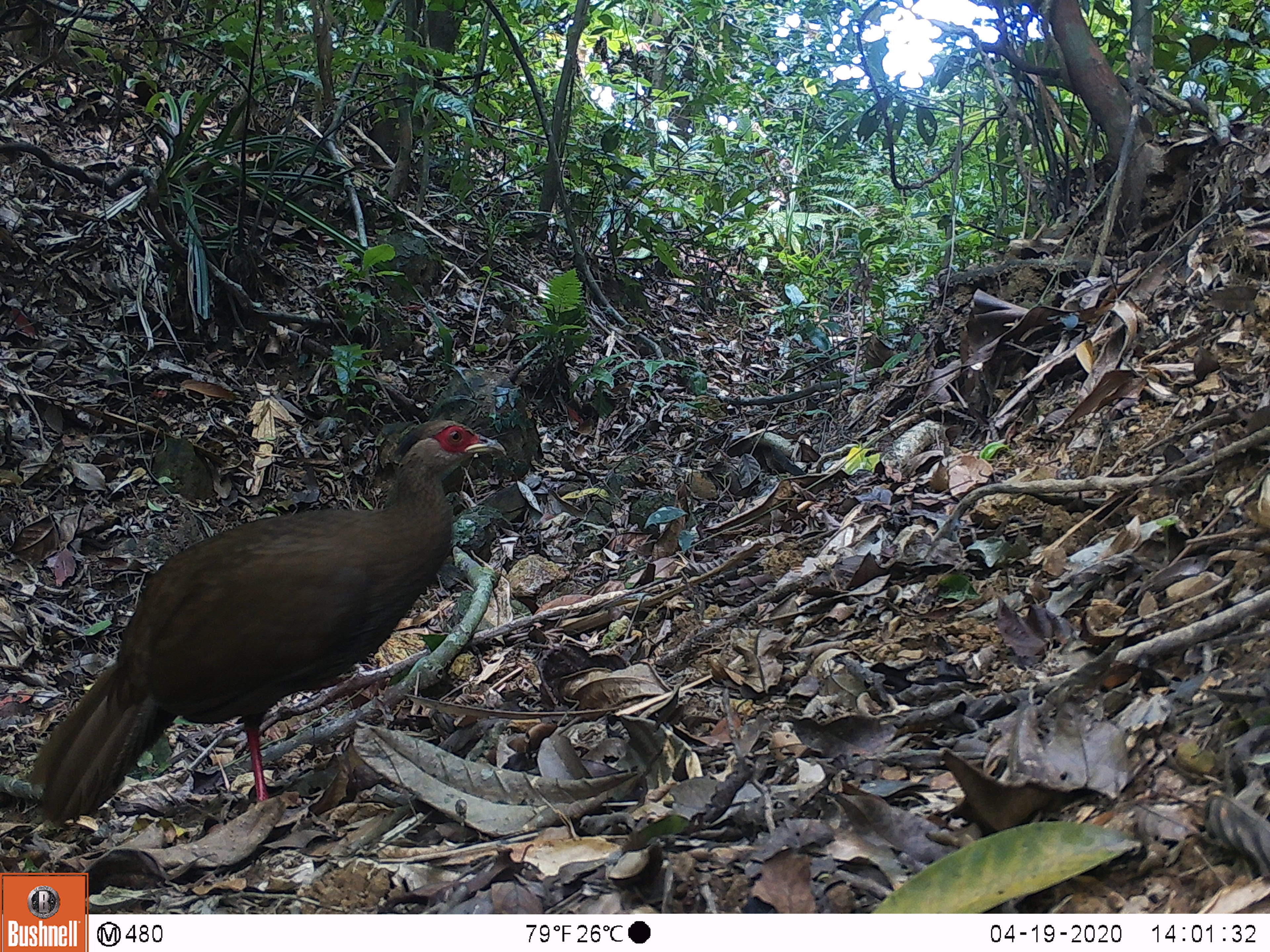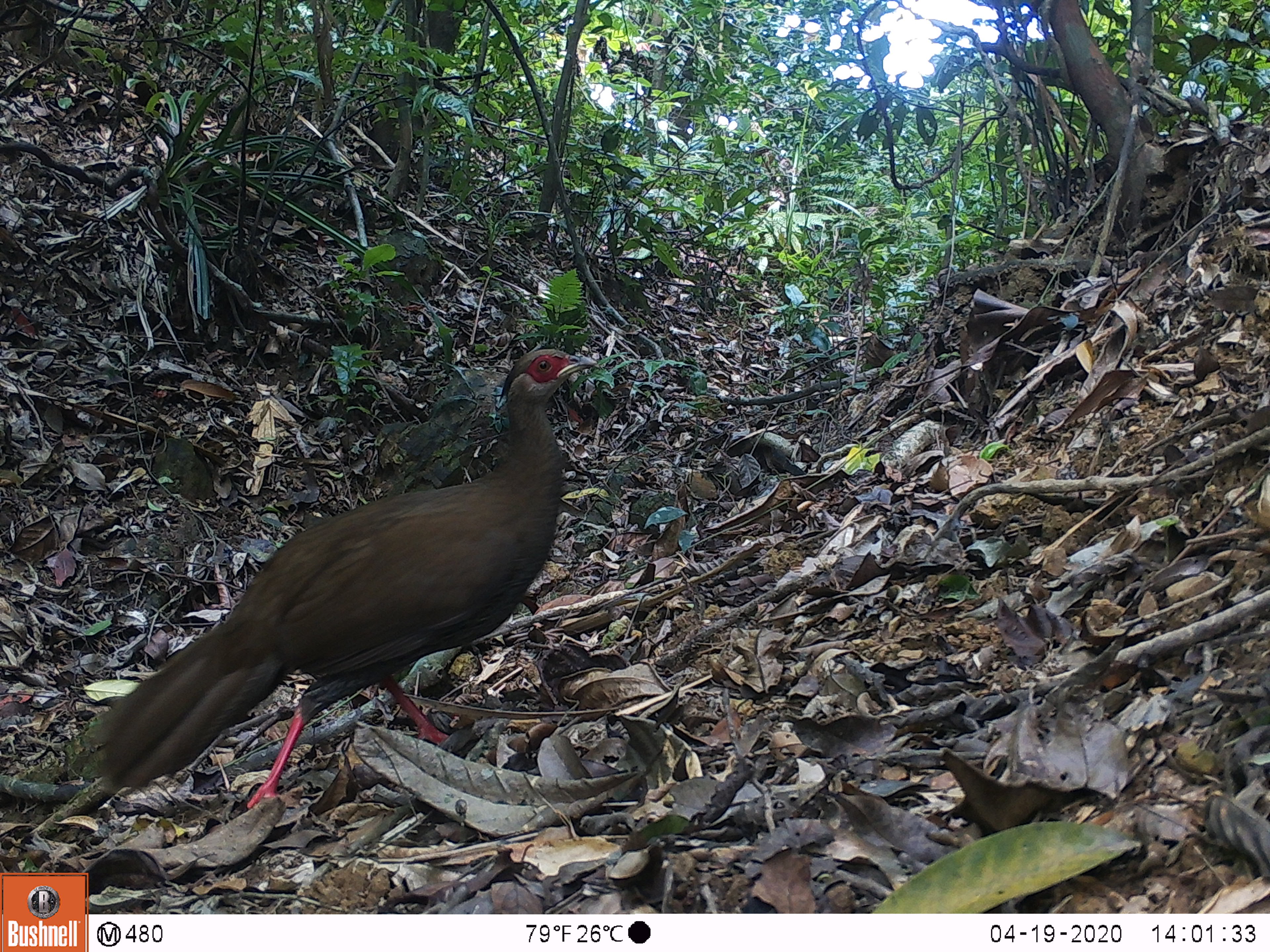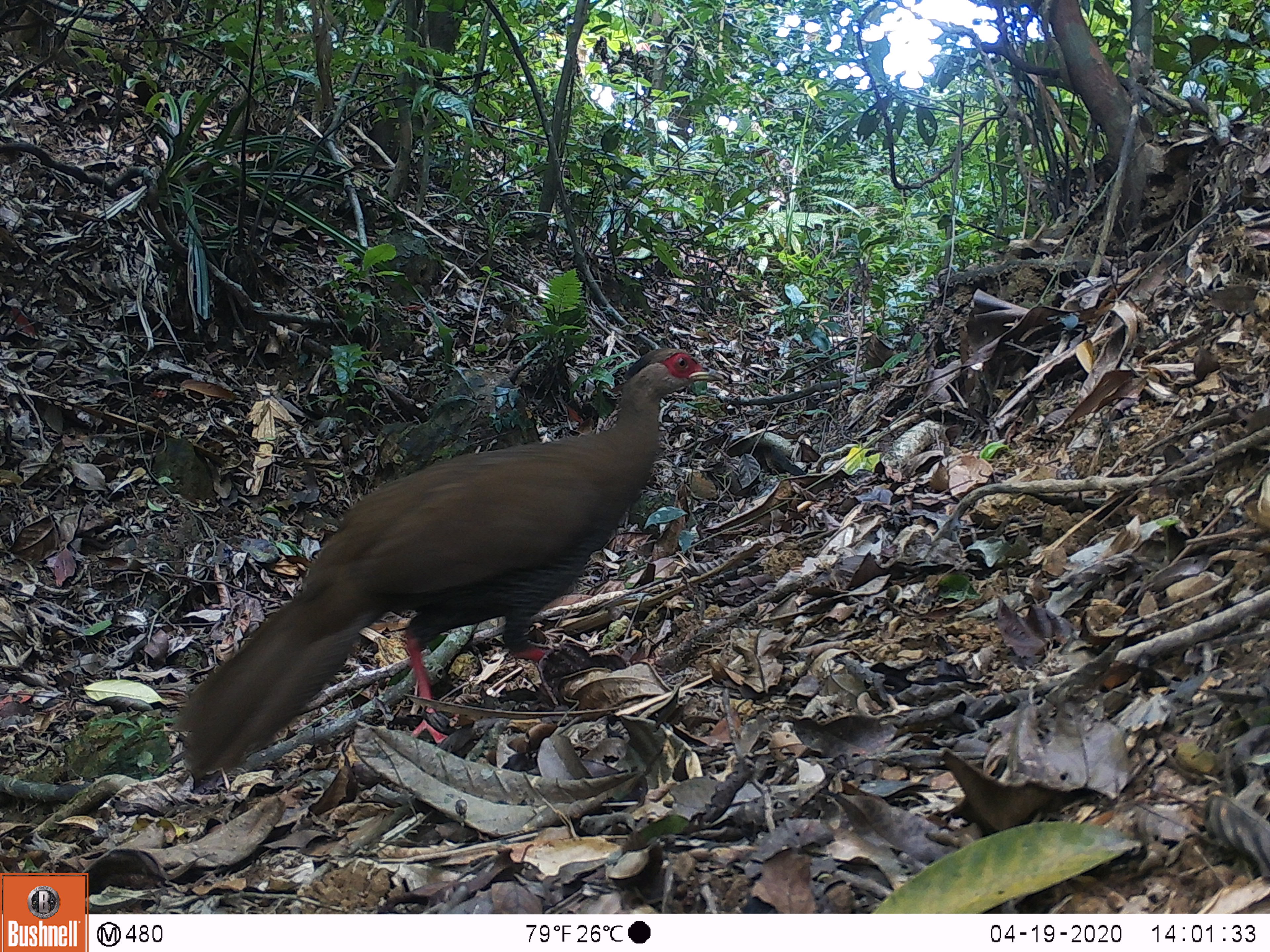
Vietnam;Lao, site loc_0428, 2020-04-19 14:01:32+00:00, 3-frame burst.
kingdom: Animalia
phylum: Chordata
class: Aves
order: Galliformes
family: Phasianidae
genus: Lophura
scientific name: Lophura nycthemera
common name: silver pheasant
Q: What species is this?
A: Silver pheasant (Lophura nycthemera).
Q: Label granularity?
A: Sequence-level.